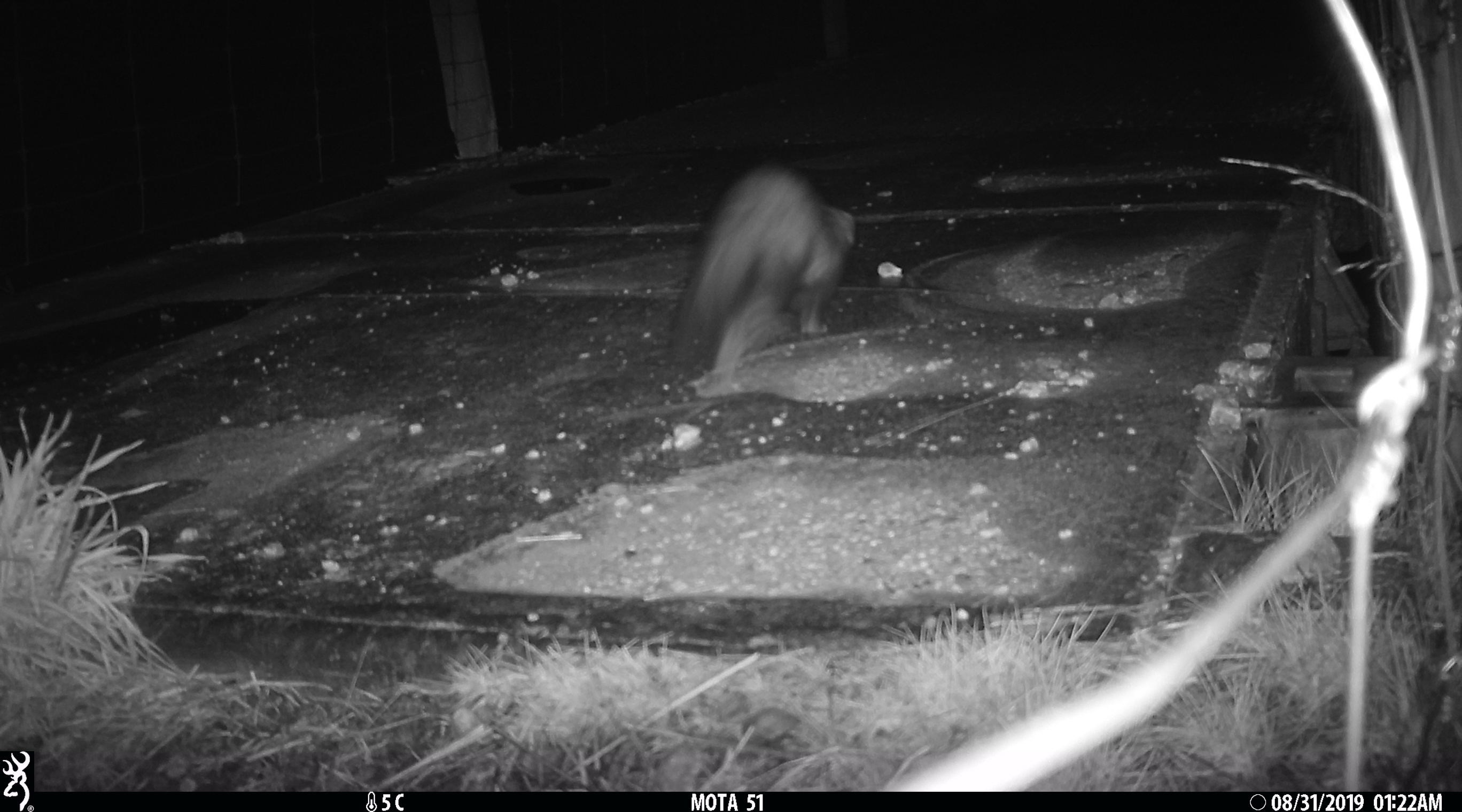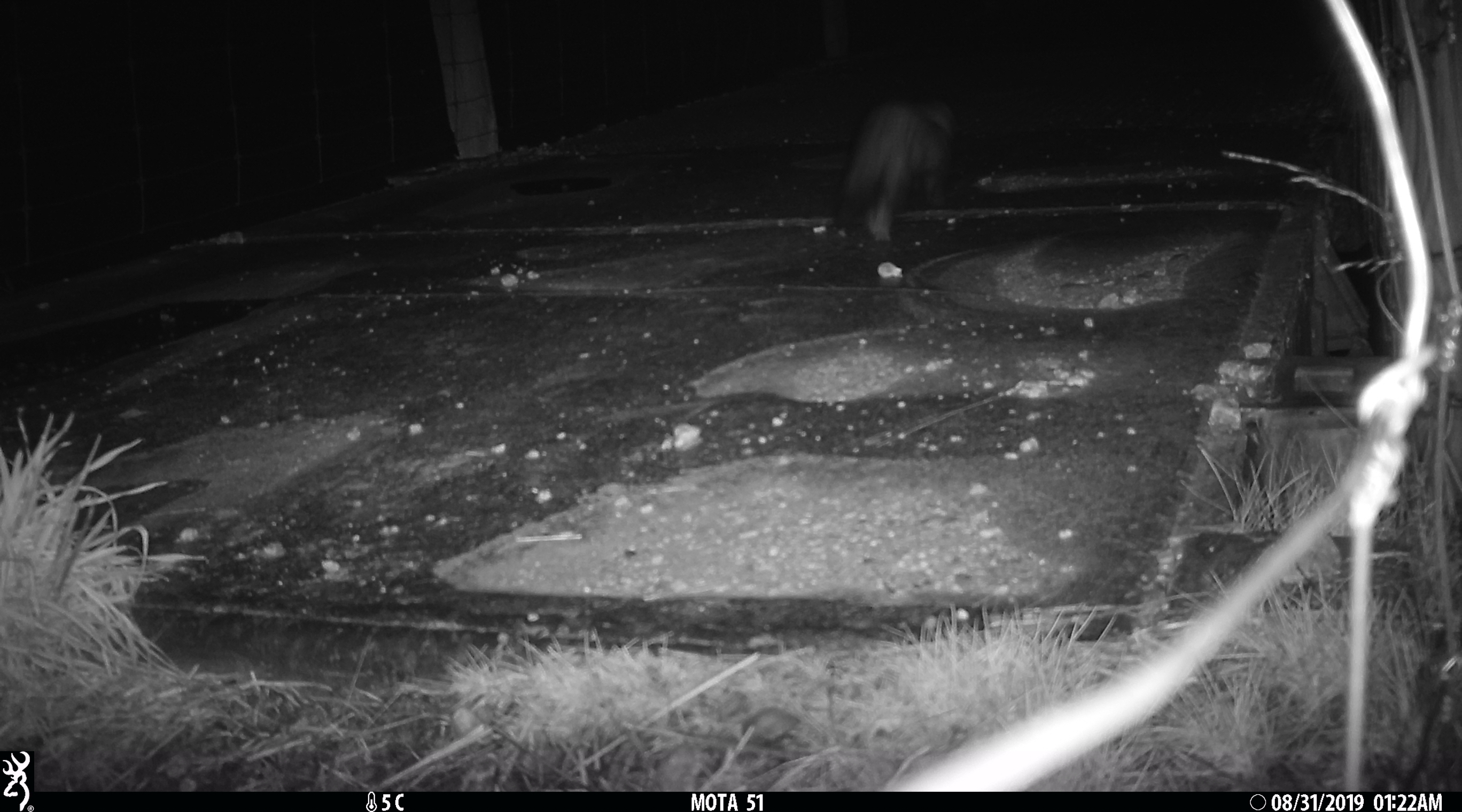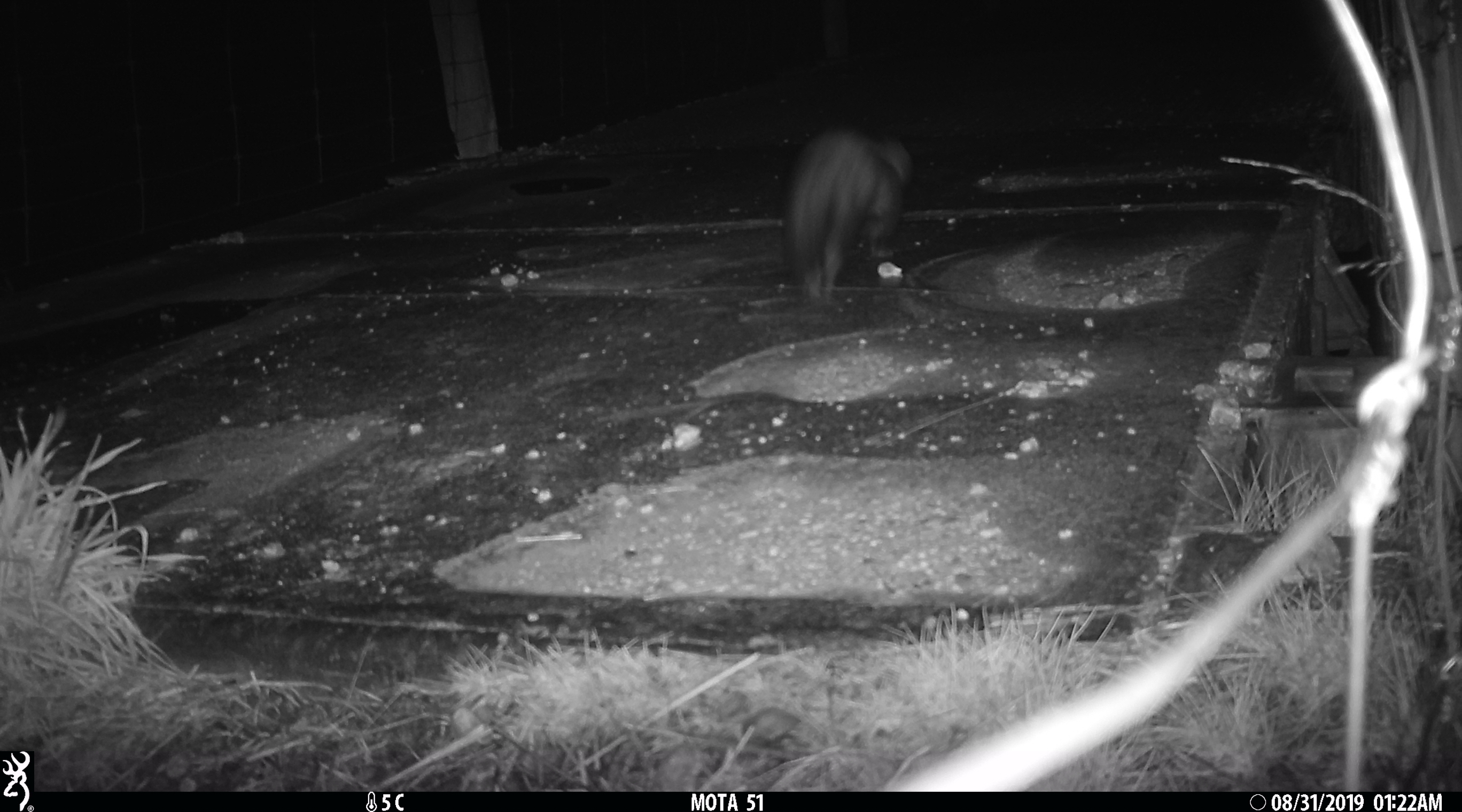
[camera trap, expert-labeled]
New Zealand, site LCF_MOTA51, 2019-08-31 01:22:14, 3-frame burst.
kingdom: Animalia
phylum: Chordata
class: Mammalia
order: Carnivora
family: Mustelidae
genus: Mustela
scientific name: Mustela furo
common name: ferret